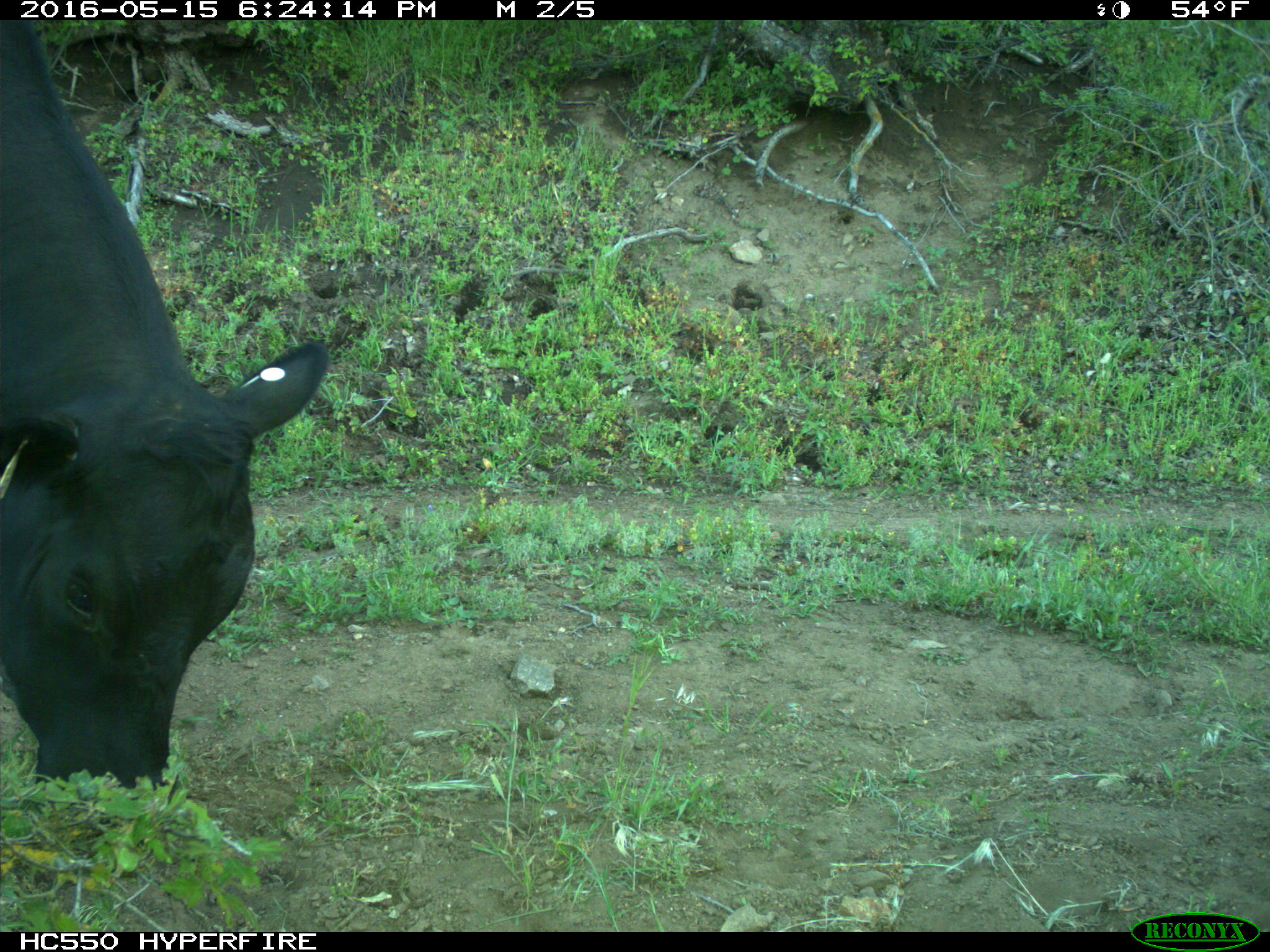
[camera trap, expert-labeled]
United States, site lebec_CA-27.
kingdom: Animalia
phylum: Chordata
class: Mammalia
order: Artiodactyla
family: Bovidae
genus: Bos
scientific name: Bos taurus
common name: domestic cow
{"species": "Bos taurus (domestic cow)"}